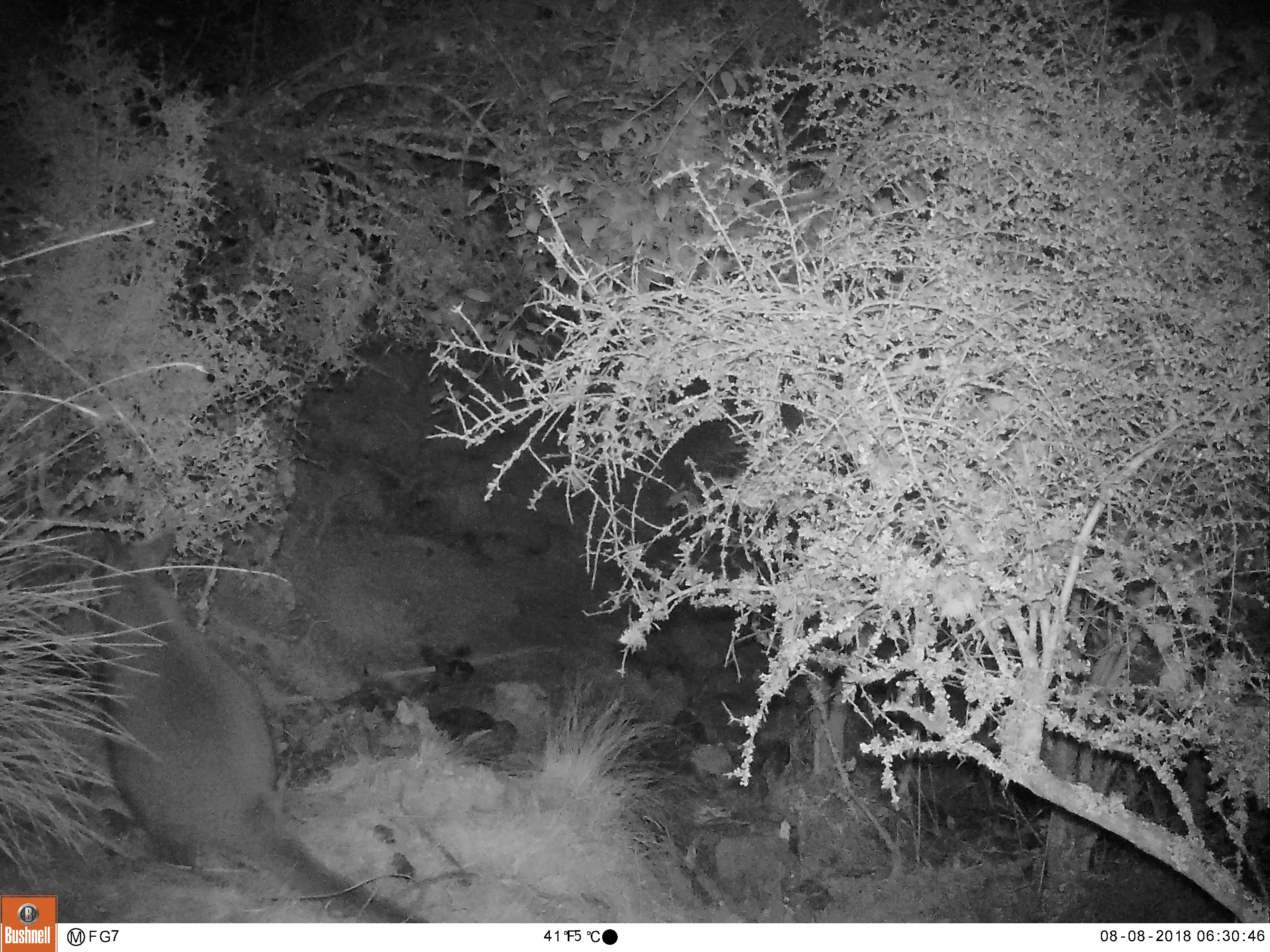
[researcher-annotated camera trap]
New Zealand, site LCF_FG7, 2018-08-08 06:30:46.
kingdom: Animalia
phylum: Chordata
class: Mammalia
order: Diprotodontia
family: Macropodidae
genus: Notamacropus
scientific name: Notamacropus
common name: wallaby